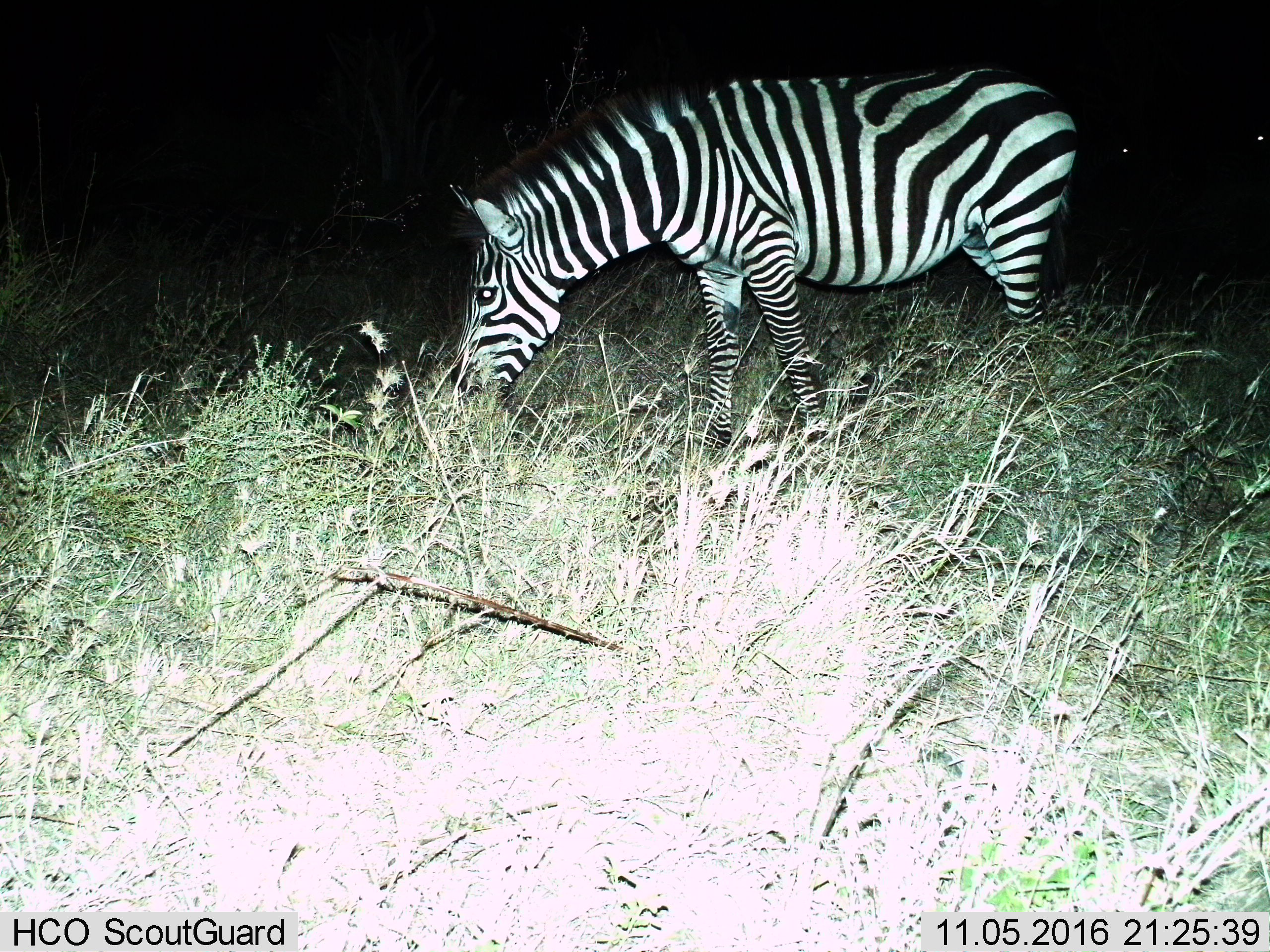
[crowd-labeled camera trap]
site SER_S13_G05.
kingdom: Animalia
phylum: Chordata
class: Mammalia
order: Perissodactyla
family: Equidae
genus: Equus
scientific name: Equus quagga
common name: plains zebra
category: zebraplains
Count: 1.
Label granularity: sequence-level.